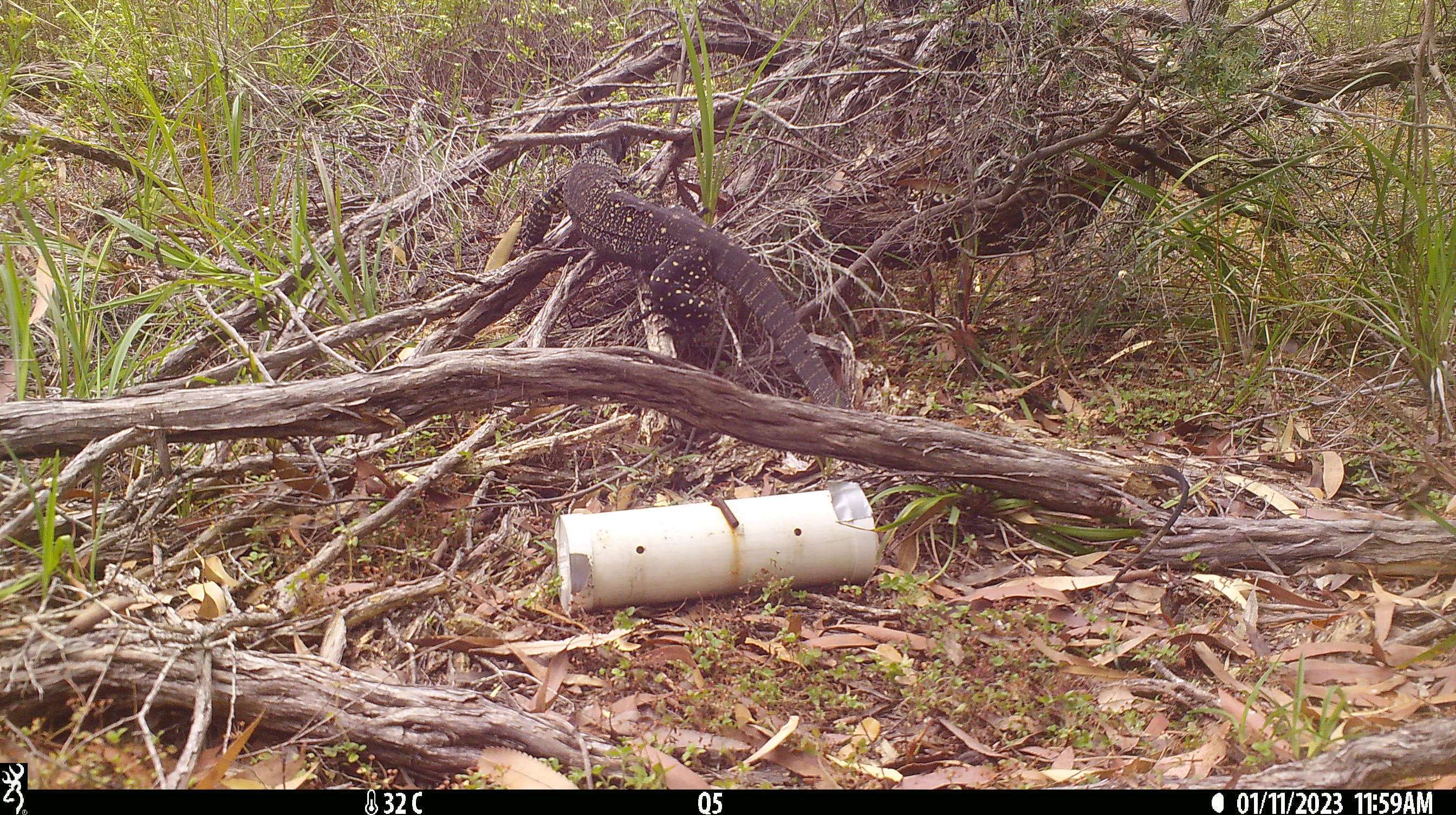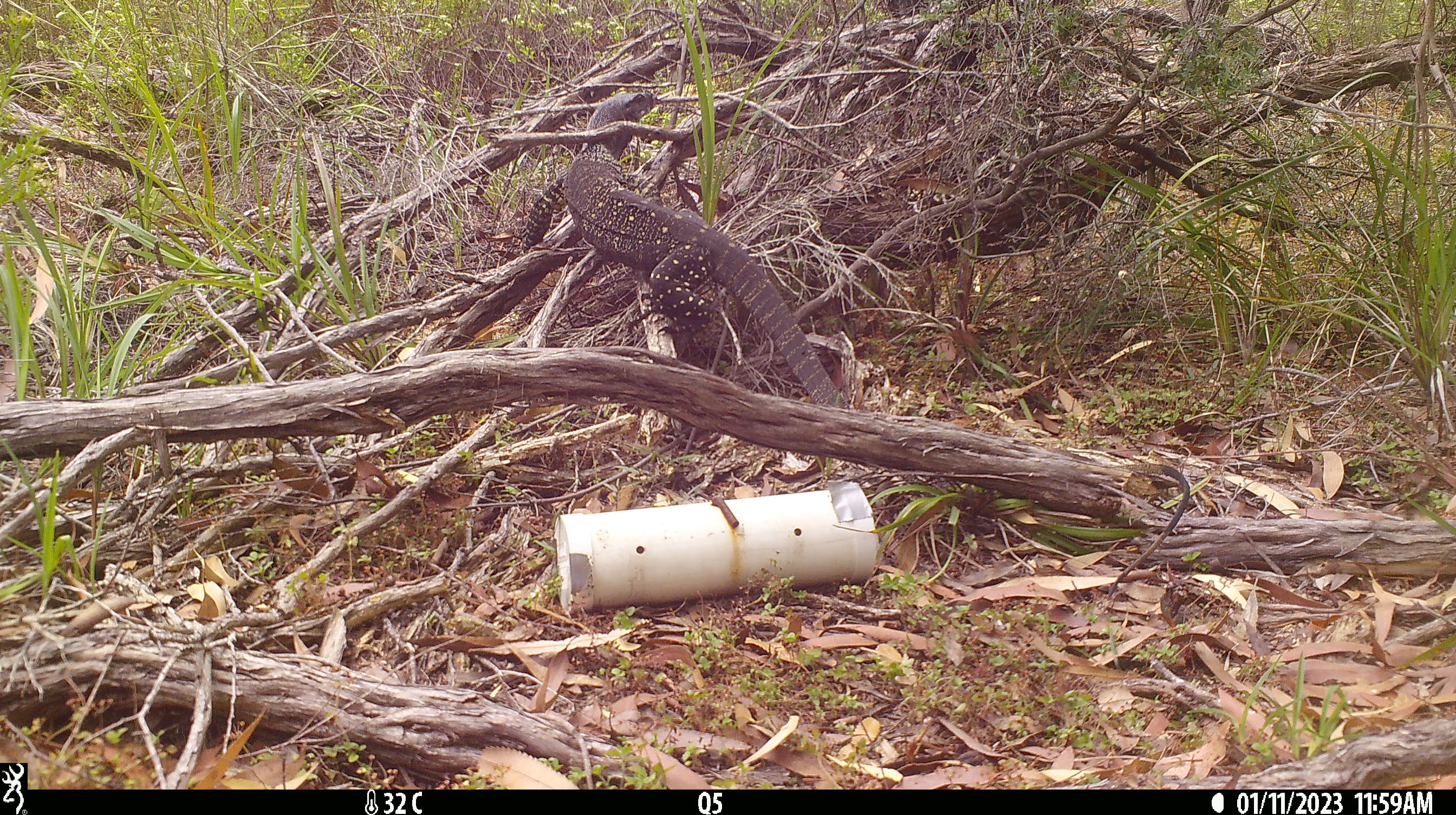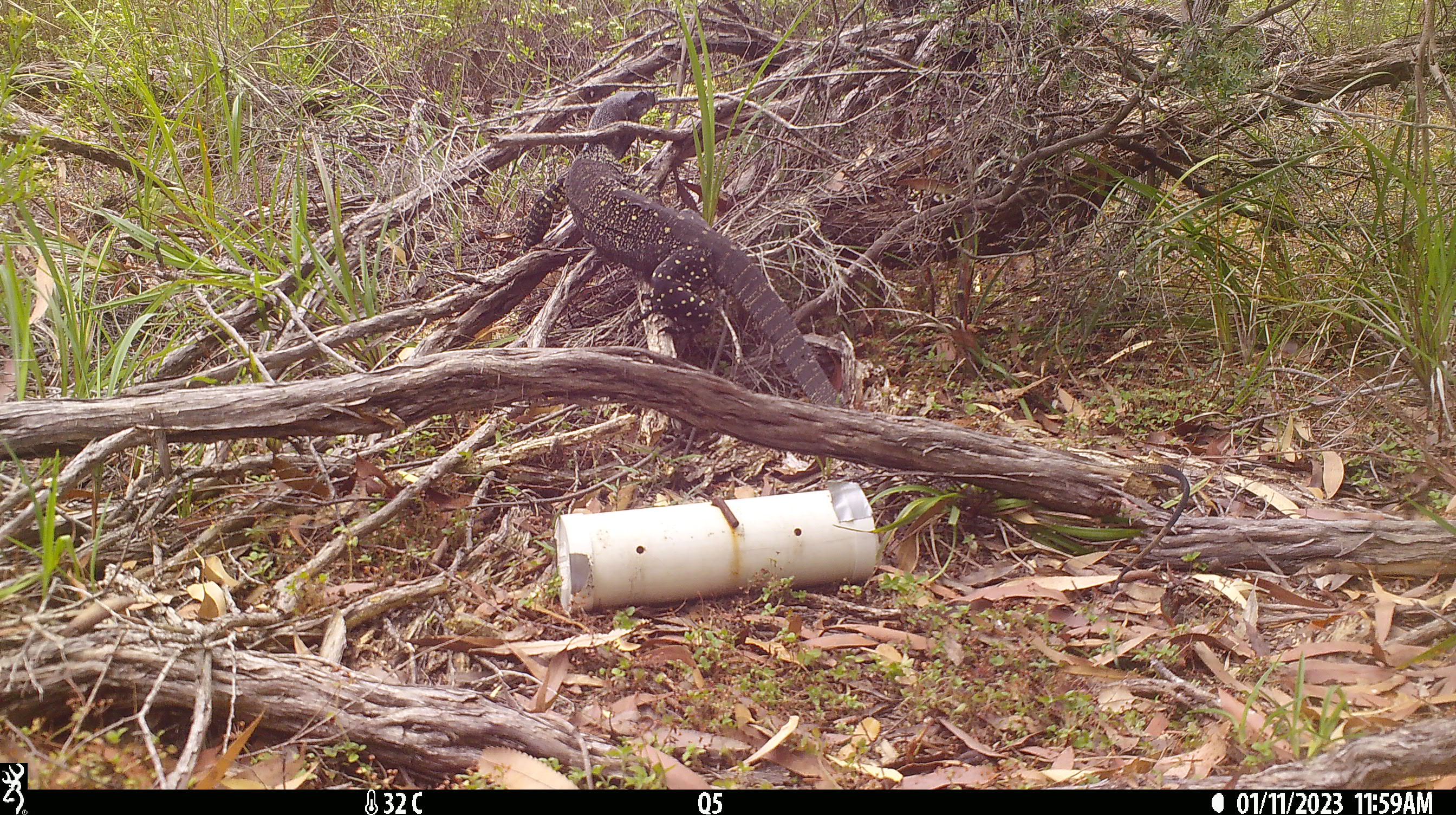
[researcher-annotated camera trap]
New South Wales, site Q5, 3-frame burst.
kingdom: Animalia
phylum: Chordata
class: Reptilia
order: Squamata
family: Varanidae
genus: Varanus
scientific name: Varanus varius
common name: lace monitor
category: goanna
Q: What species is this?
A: Goanna (lace monitor) (Varanus varius).